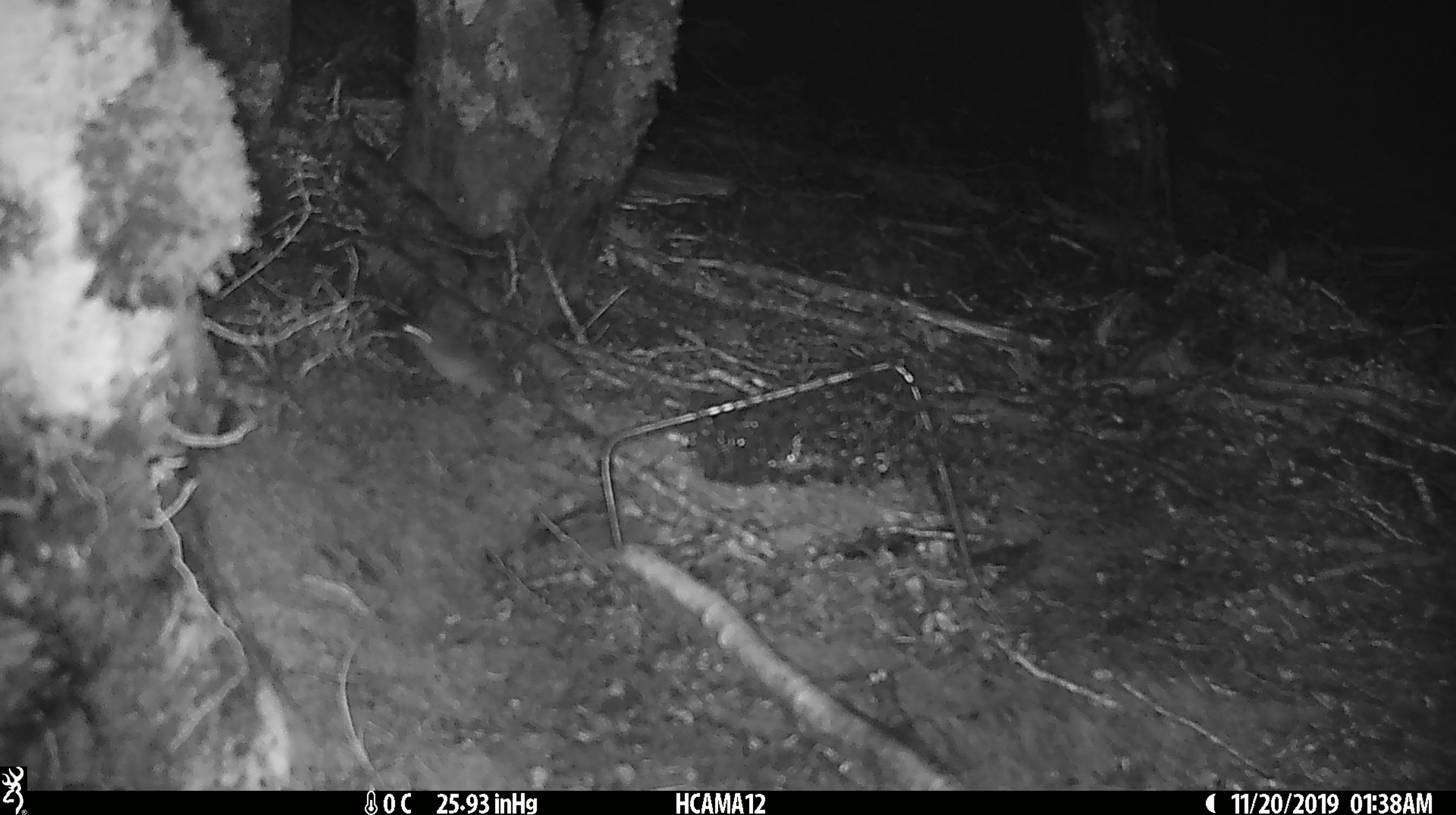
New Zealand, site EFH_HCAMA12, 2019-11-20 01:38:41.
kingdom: Animalia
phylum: Chordata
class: Mammalia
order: Rodentia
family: Muridae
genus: Mus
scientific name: Mus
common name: mouse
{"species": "mouse (Mus)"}